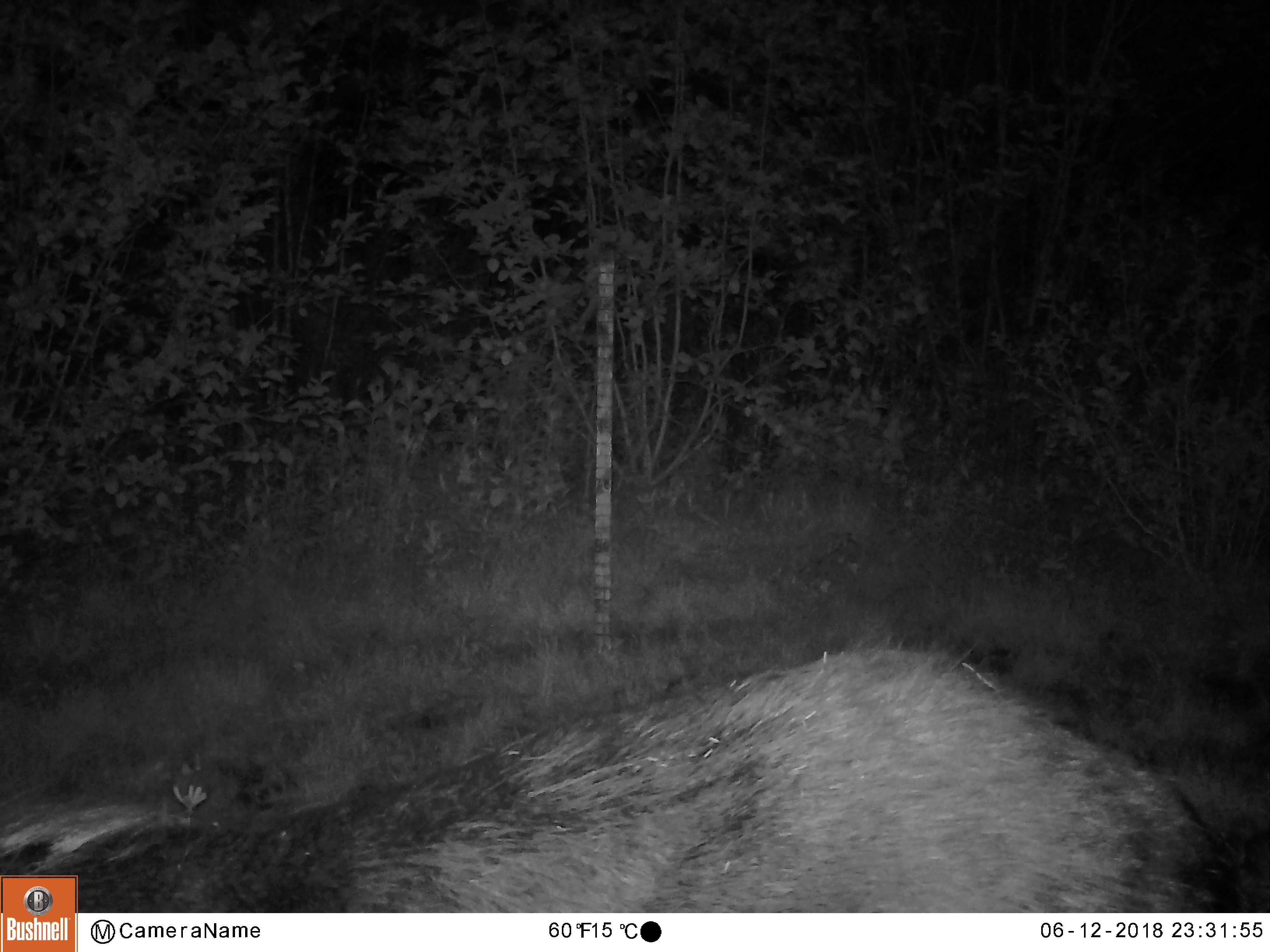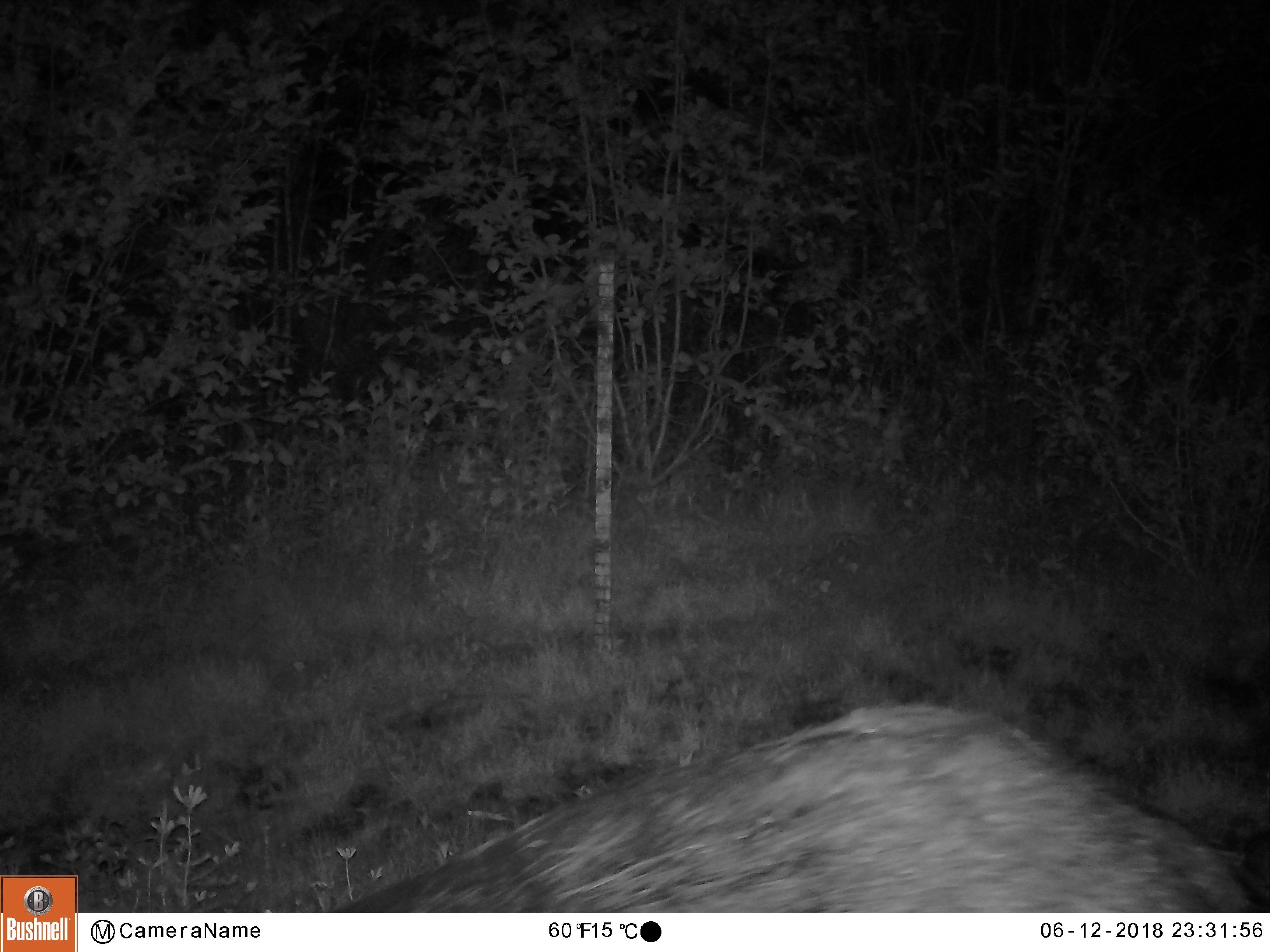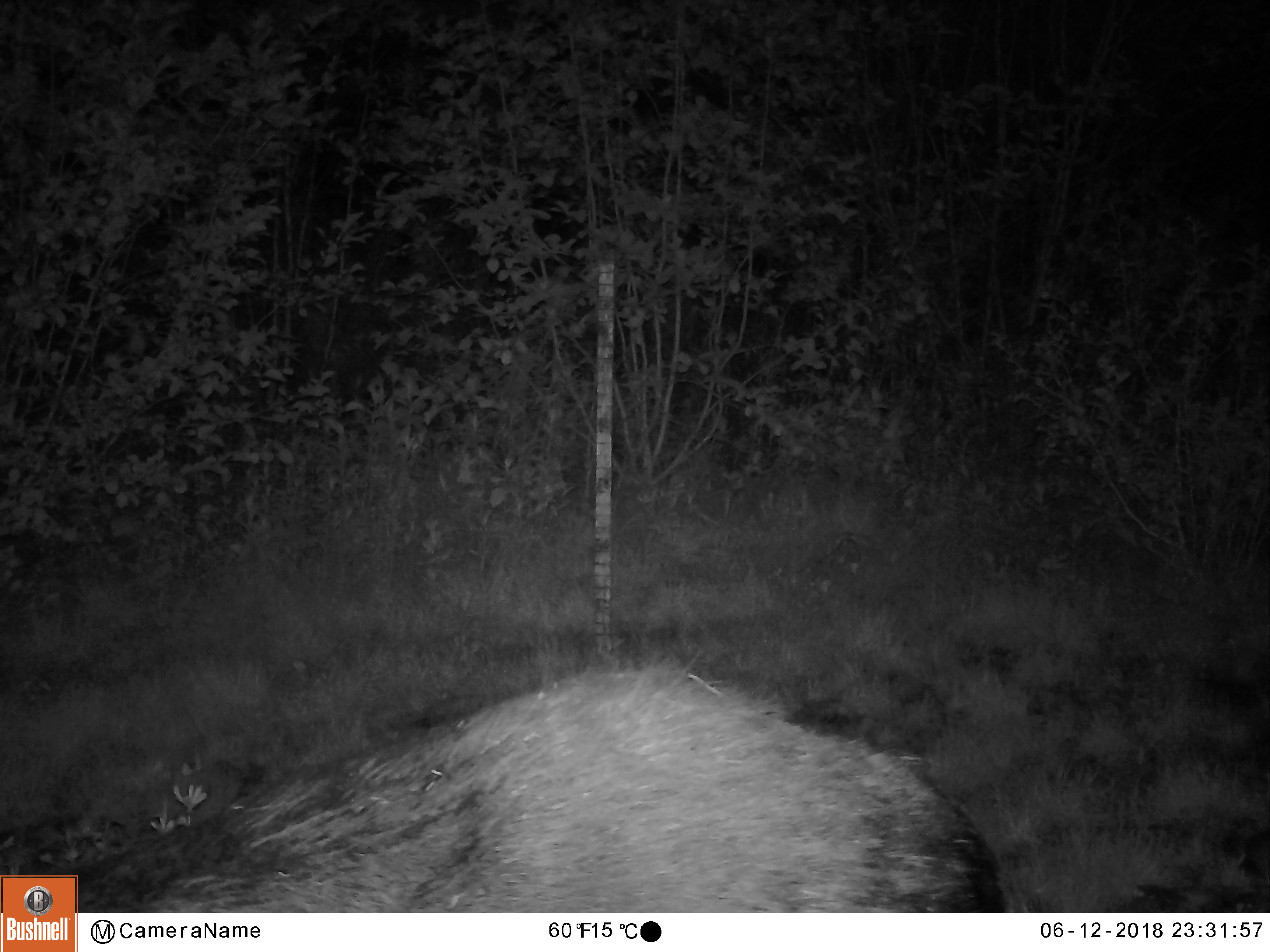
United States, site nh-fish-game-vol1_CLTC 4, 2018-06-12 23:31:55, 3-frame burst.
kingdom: Animalia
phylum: Chordata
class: Mammalia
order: Artiodactyla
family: Cervidae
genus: Alces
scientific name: Alces alces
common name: moose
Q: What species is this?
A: Moose (Alces alces).